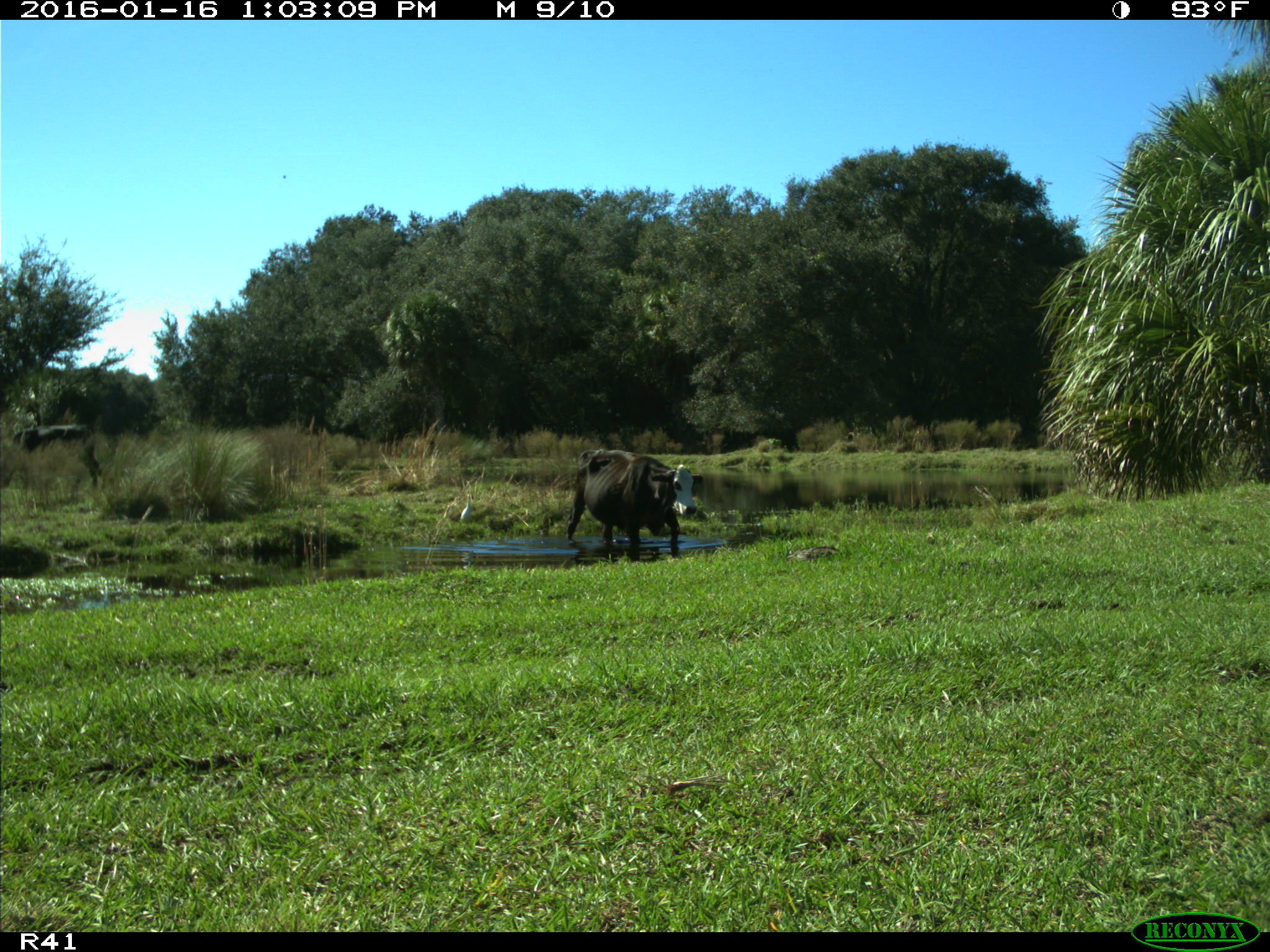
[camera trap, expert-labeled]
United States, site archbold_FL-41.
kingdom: Animalia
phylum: Chordata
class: Mammalia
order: Artiodactyla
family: Bovidae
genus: Bos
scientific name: Bos taurus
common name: domestic cow